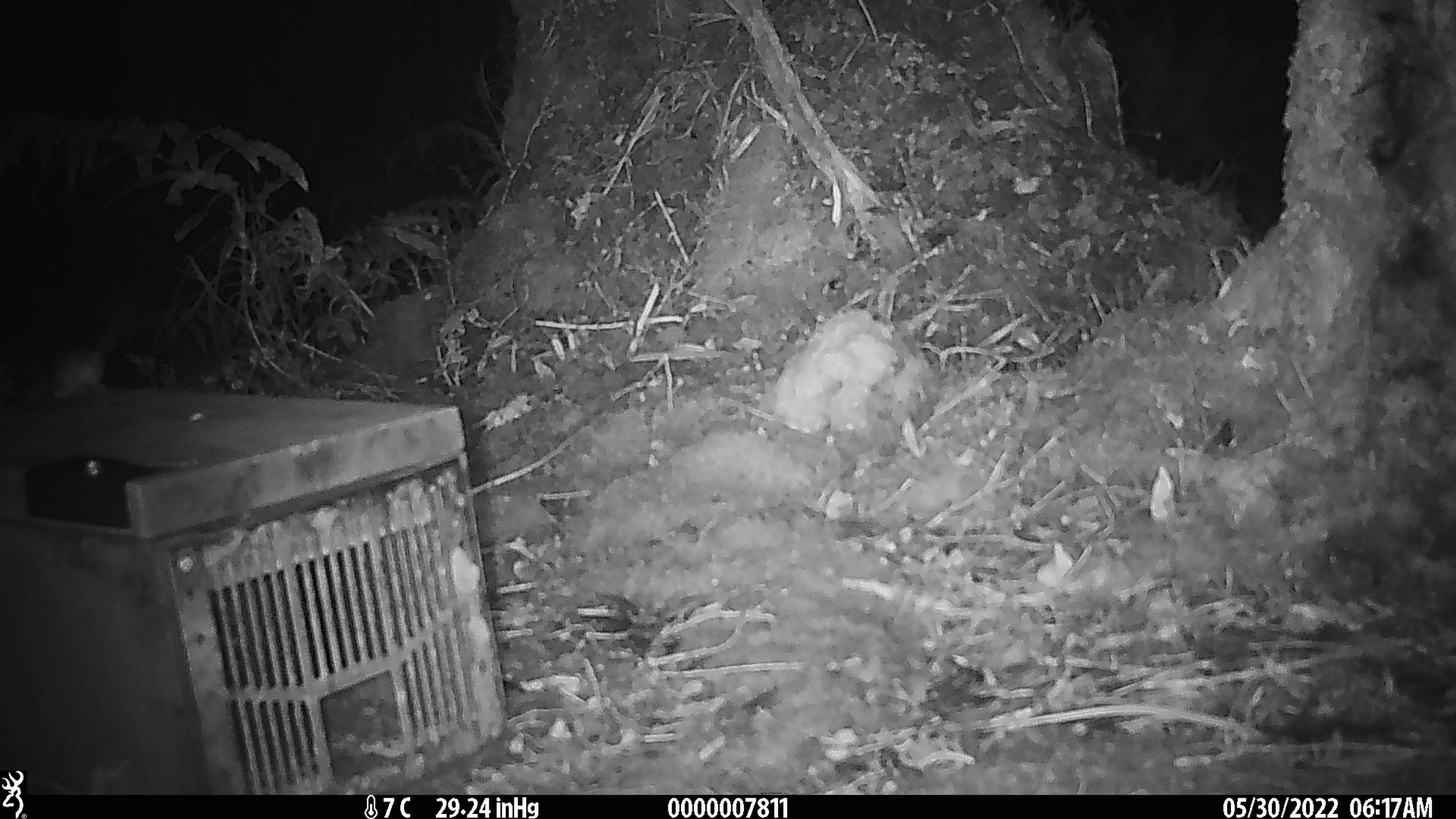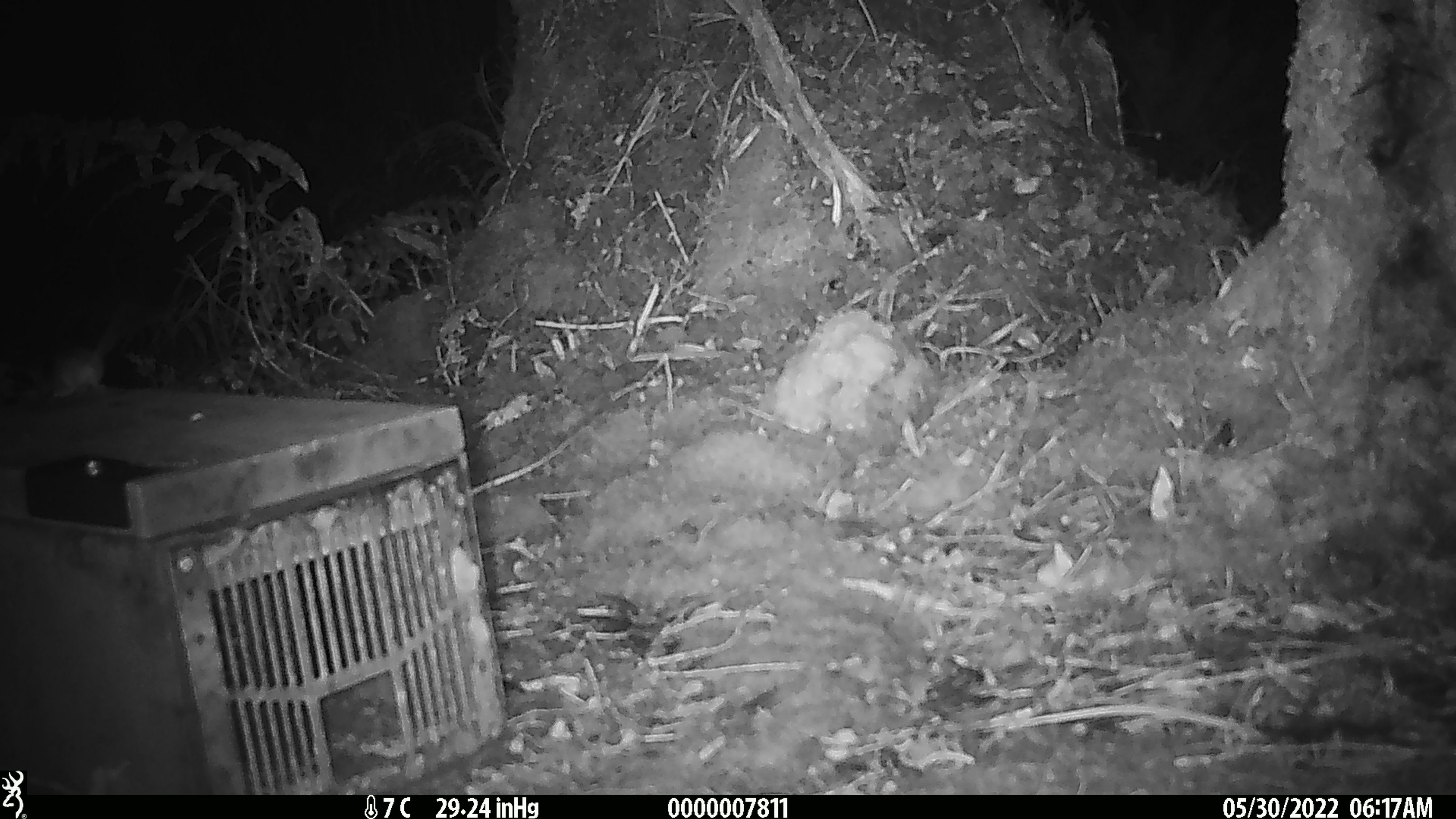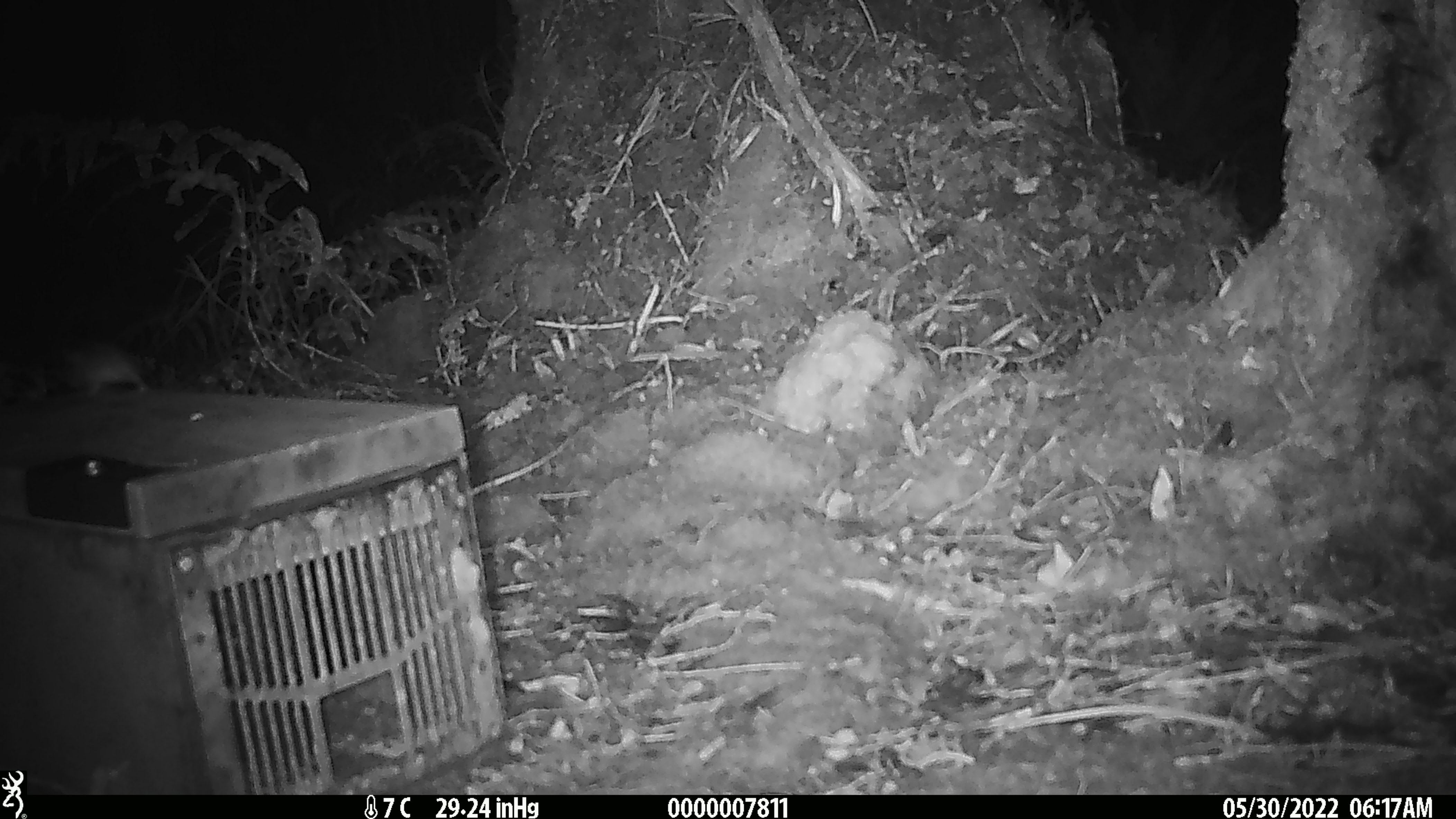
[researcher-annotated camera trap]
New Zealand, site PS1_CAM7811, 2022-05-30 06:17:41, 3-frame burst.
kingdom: Animalia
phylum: Chordata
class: Mammalia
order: Rodentia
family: Muridae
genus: Mus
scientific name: Mus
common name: mouse